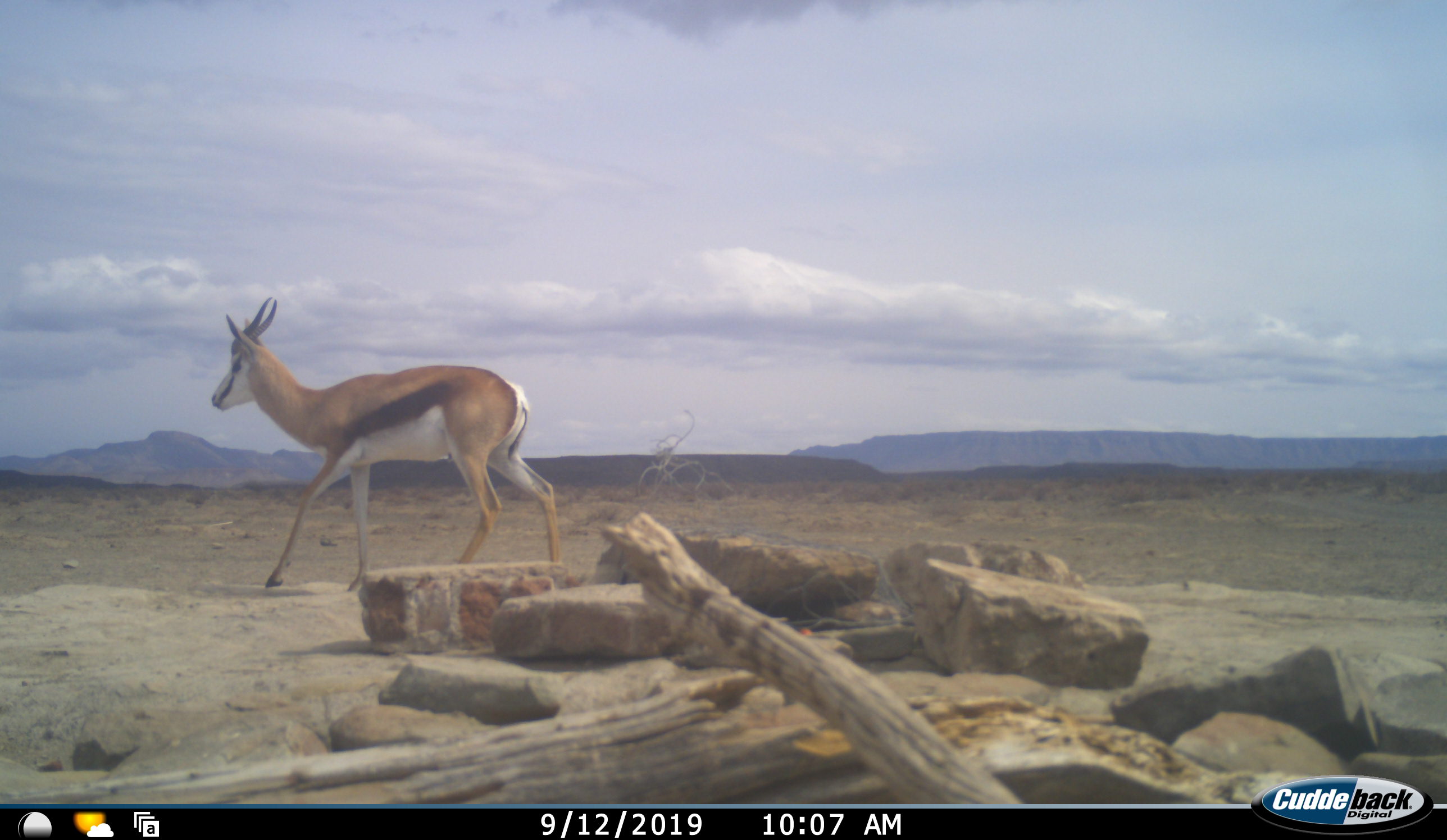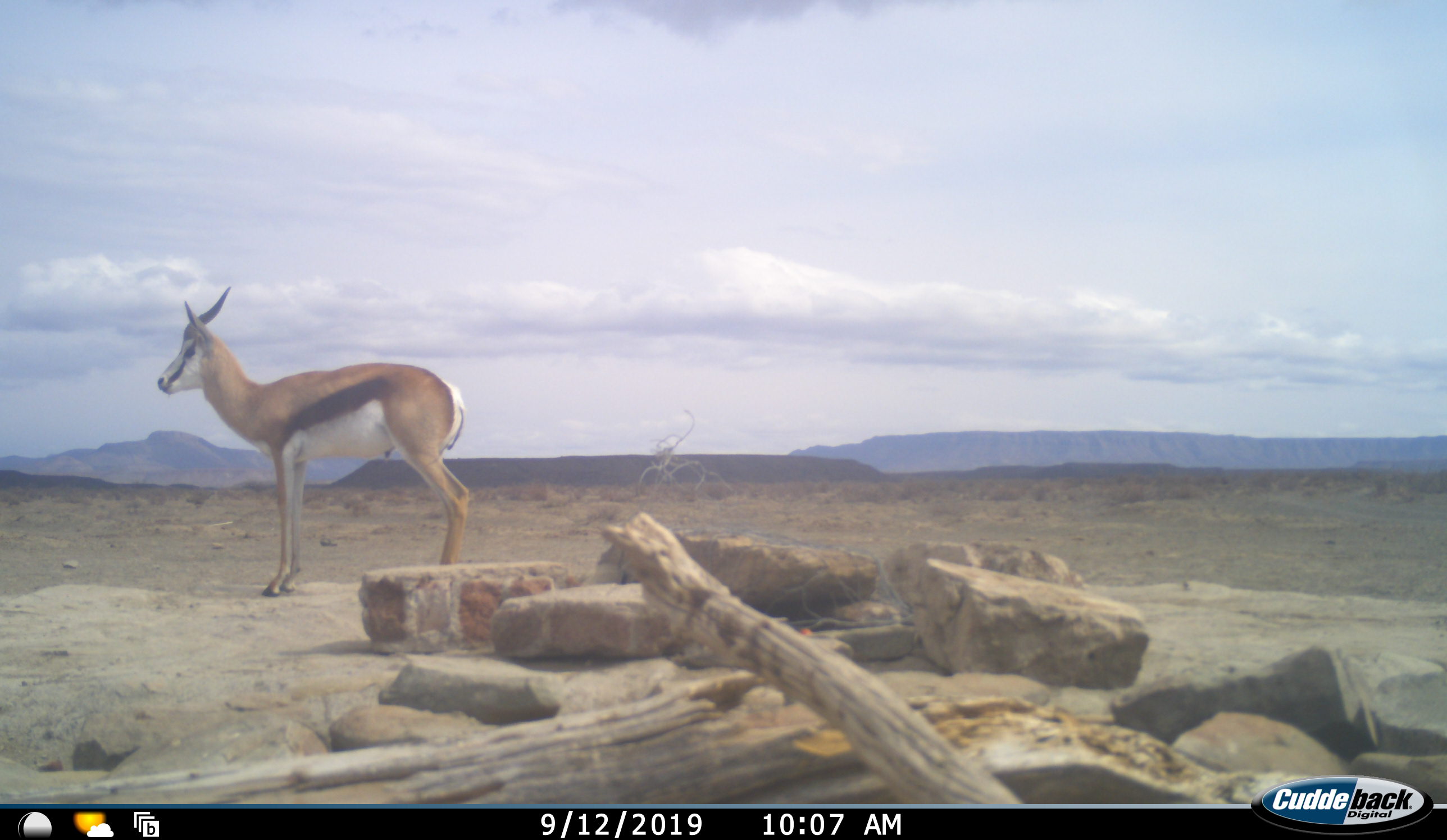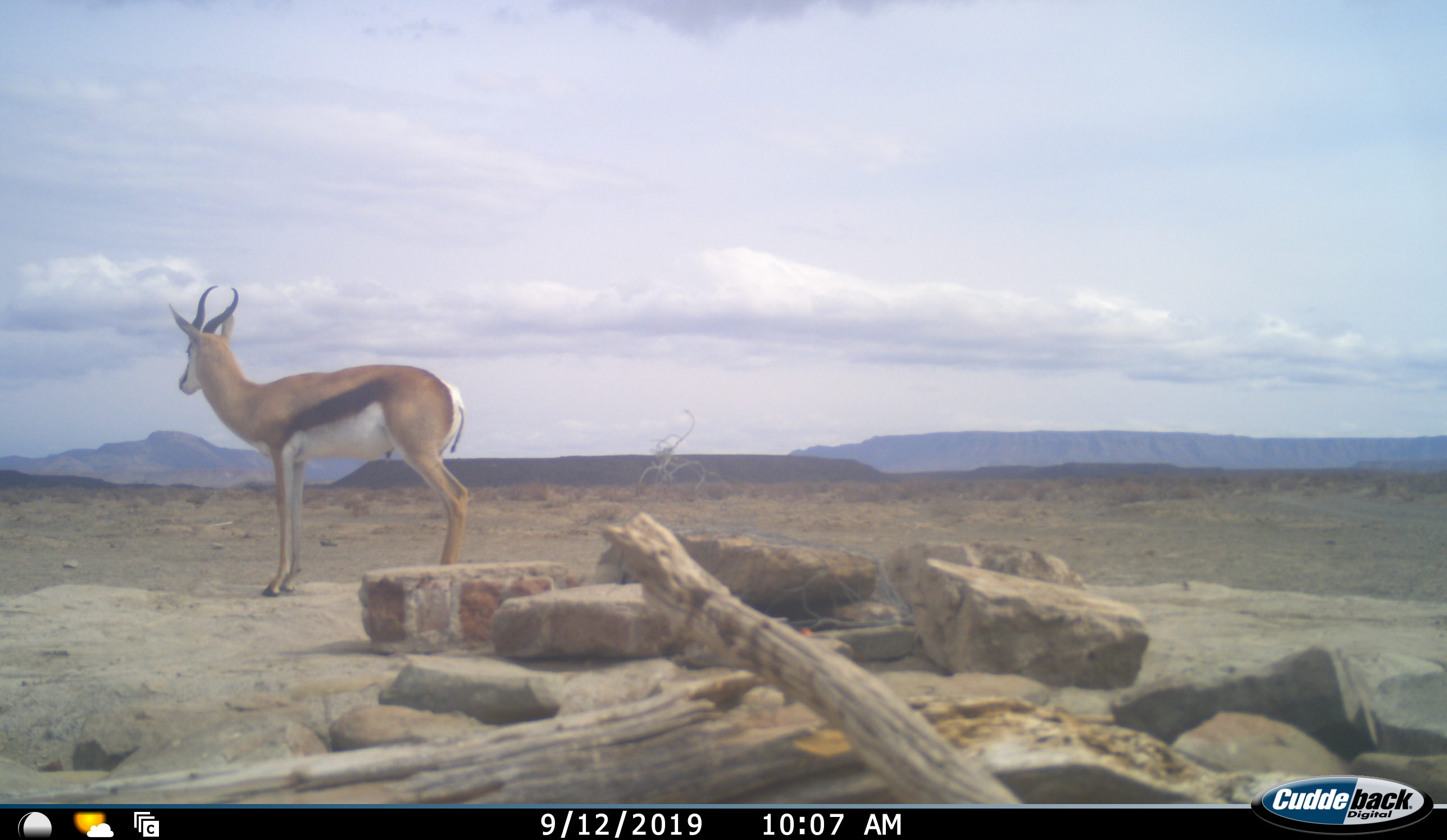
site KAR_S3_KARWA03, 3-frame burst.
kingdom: Animalia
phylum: Chordata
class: Mammalia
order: Artiodactyla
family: Bovidae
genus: Antidorcas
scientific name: Antidorcas marsupialis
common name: springbok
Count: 1.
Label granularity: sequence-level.